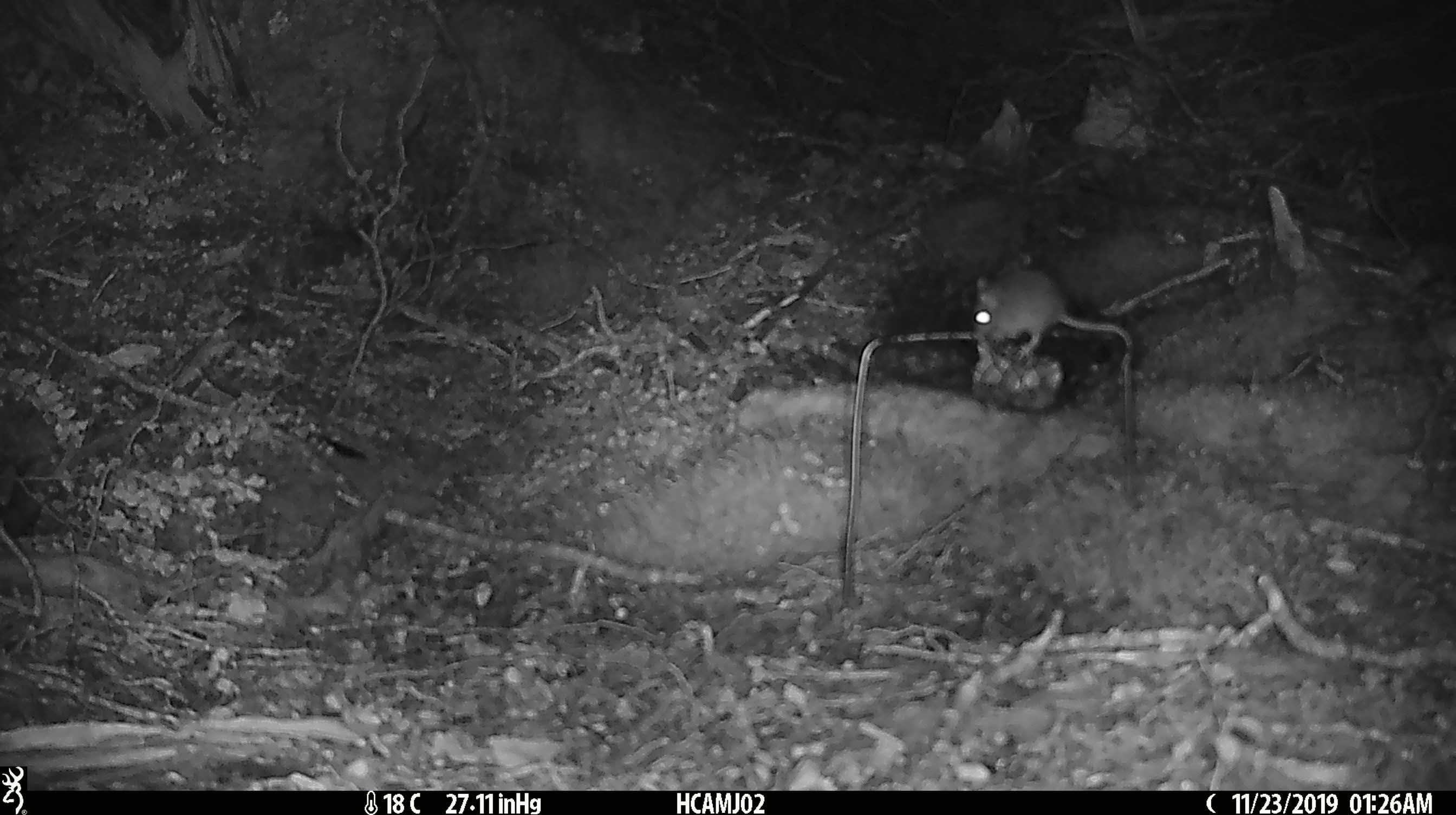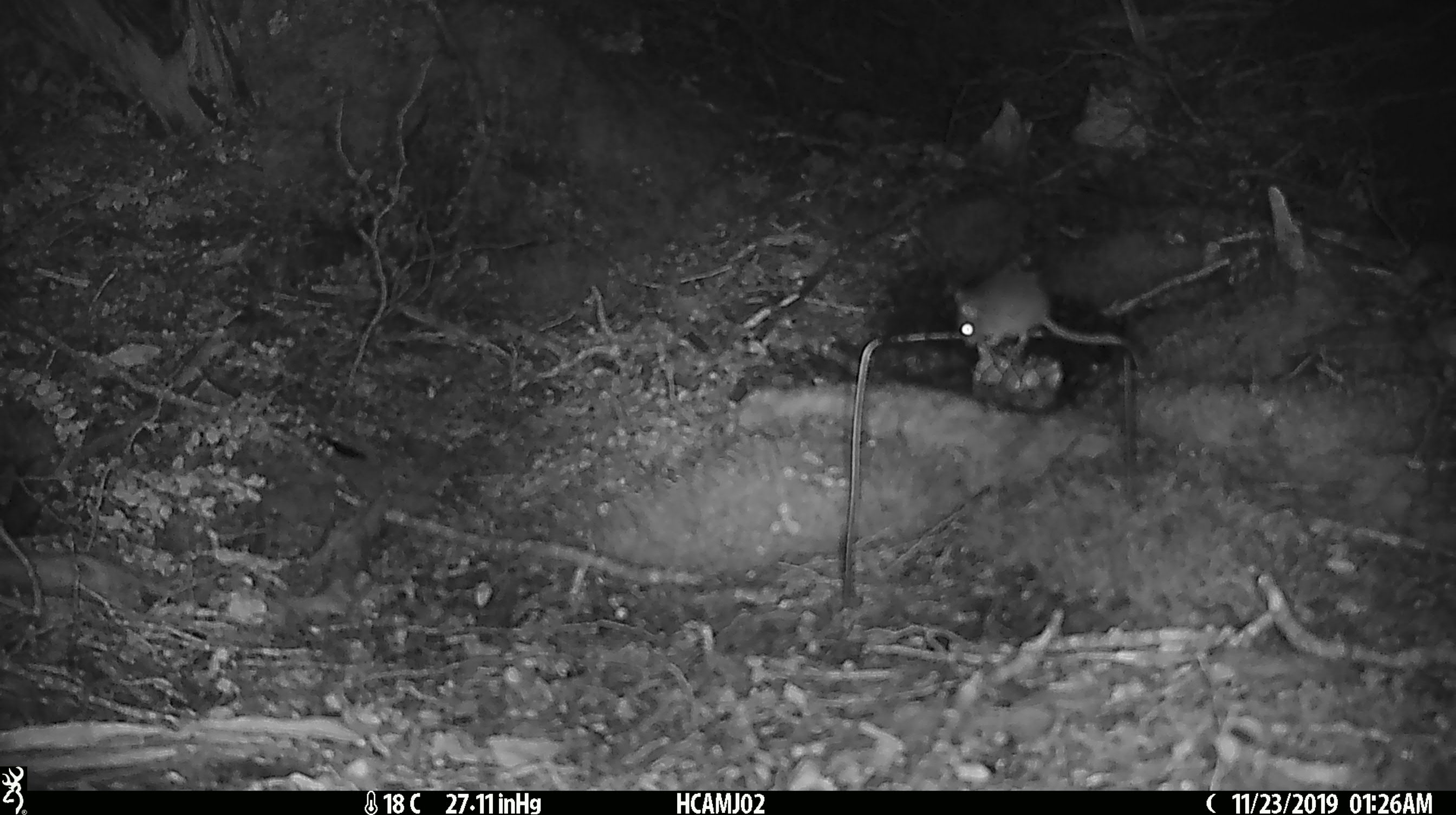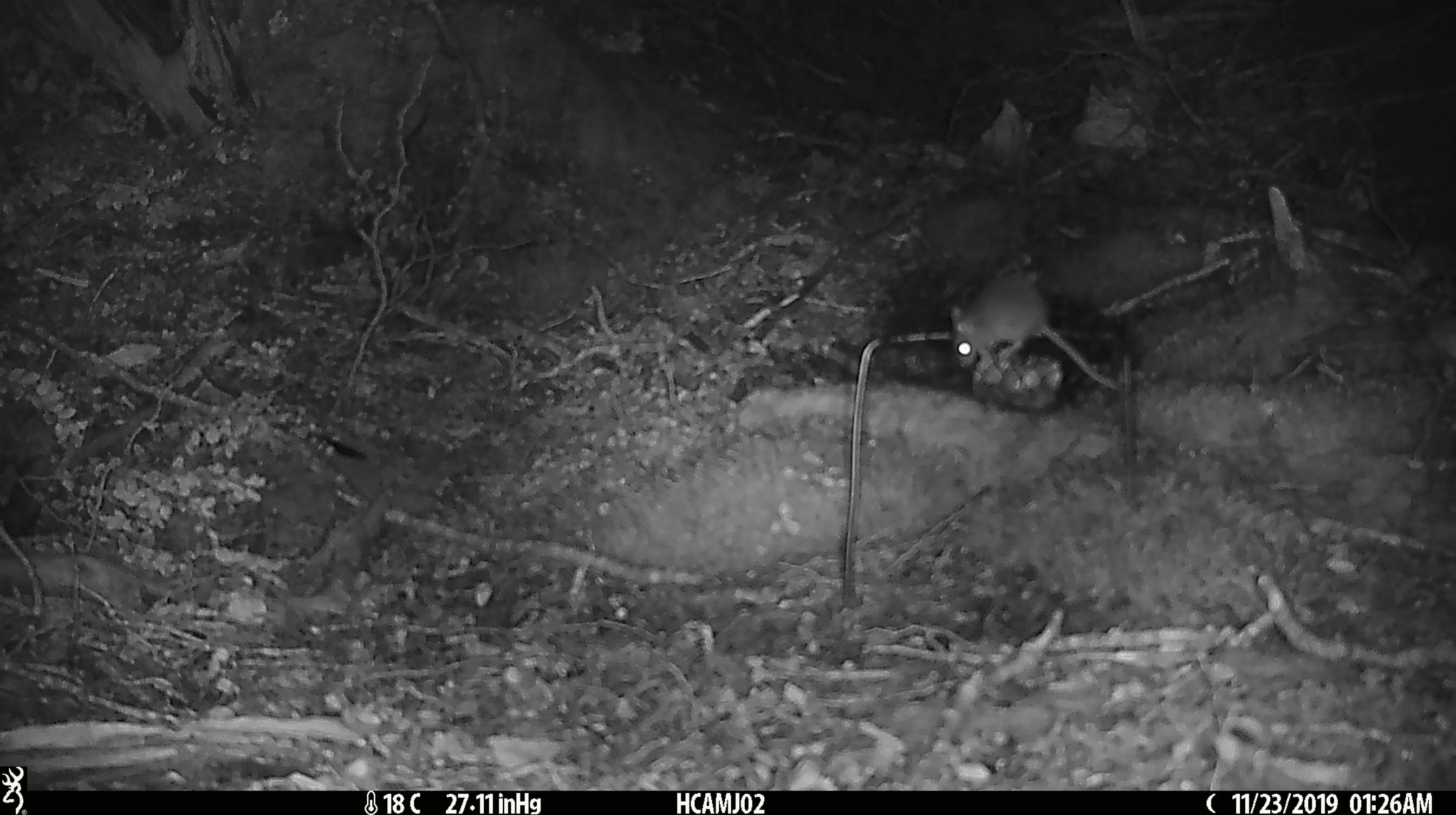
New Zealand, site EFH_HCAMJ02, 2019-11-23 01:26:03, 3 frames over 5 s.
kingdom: Animalia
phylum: Chordata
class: Mammalia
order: Rodentia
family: Muridae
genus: Mus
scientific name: Mus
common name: mouse